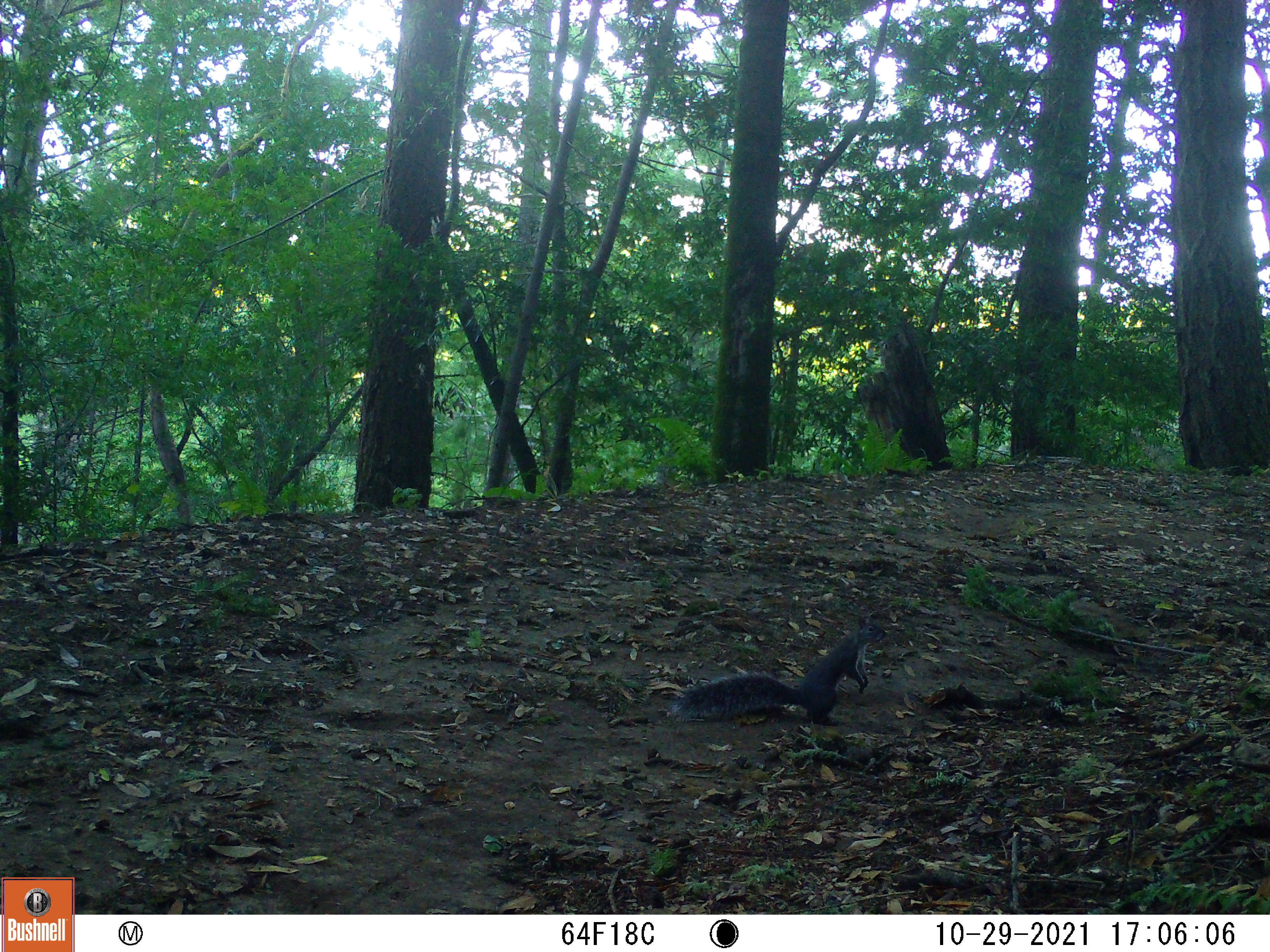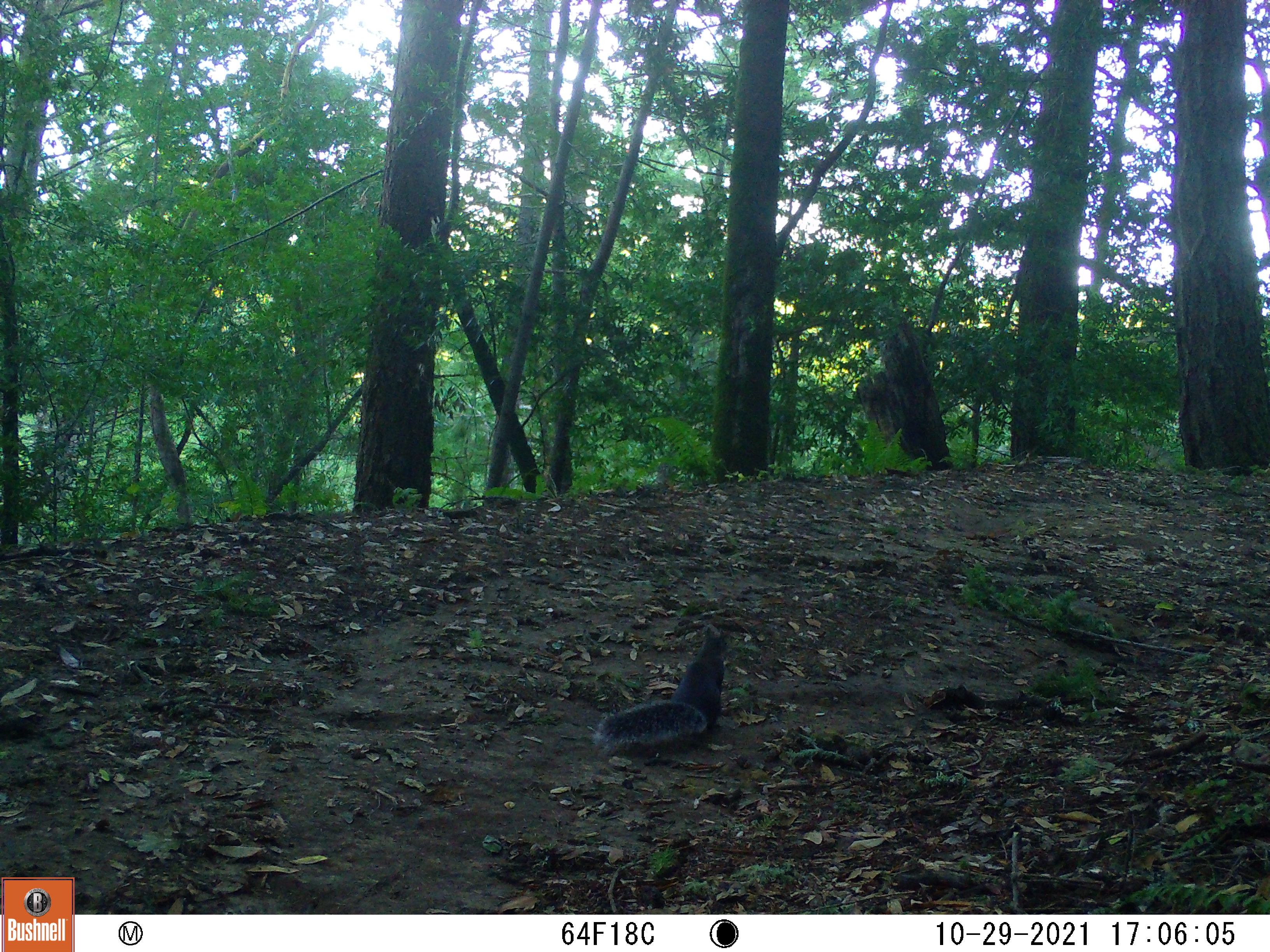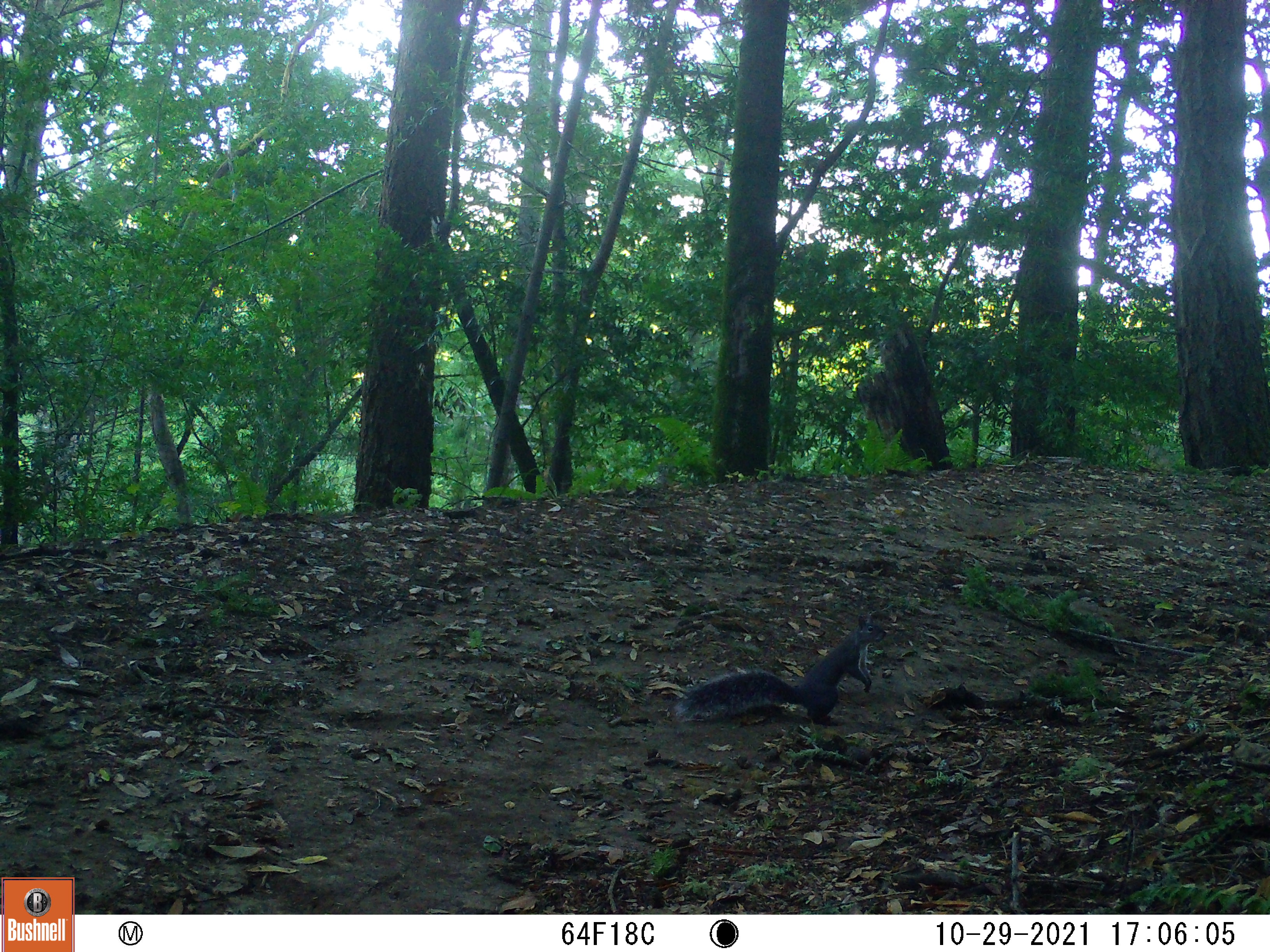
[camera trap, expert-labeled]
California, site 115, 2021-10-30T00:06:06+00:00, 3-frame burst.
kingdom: Animalia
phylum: Chordata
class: Mammalia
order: Rodentia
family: Sciuridae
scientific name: Sciuridae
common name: squirrel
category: unknown squirrel